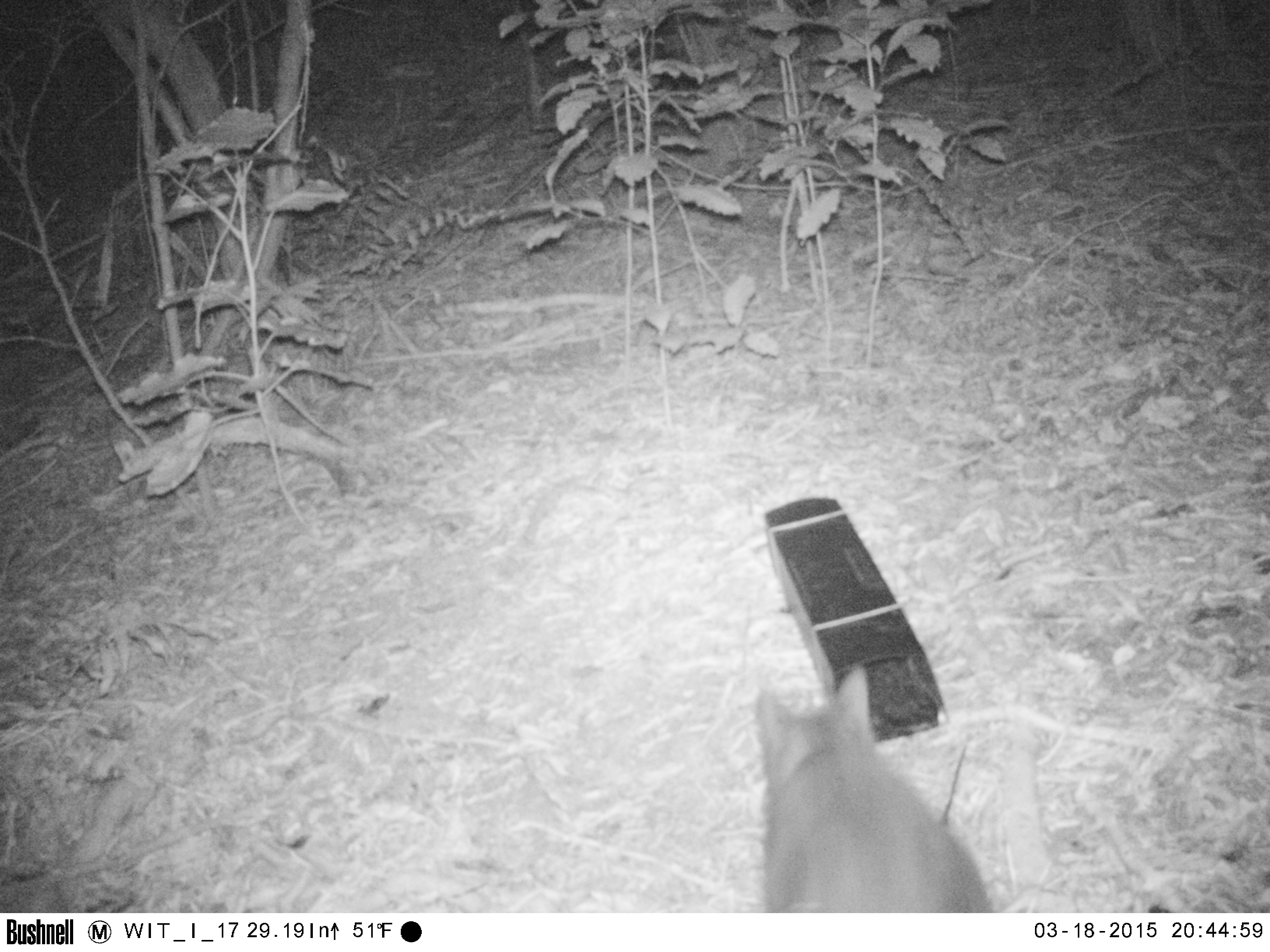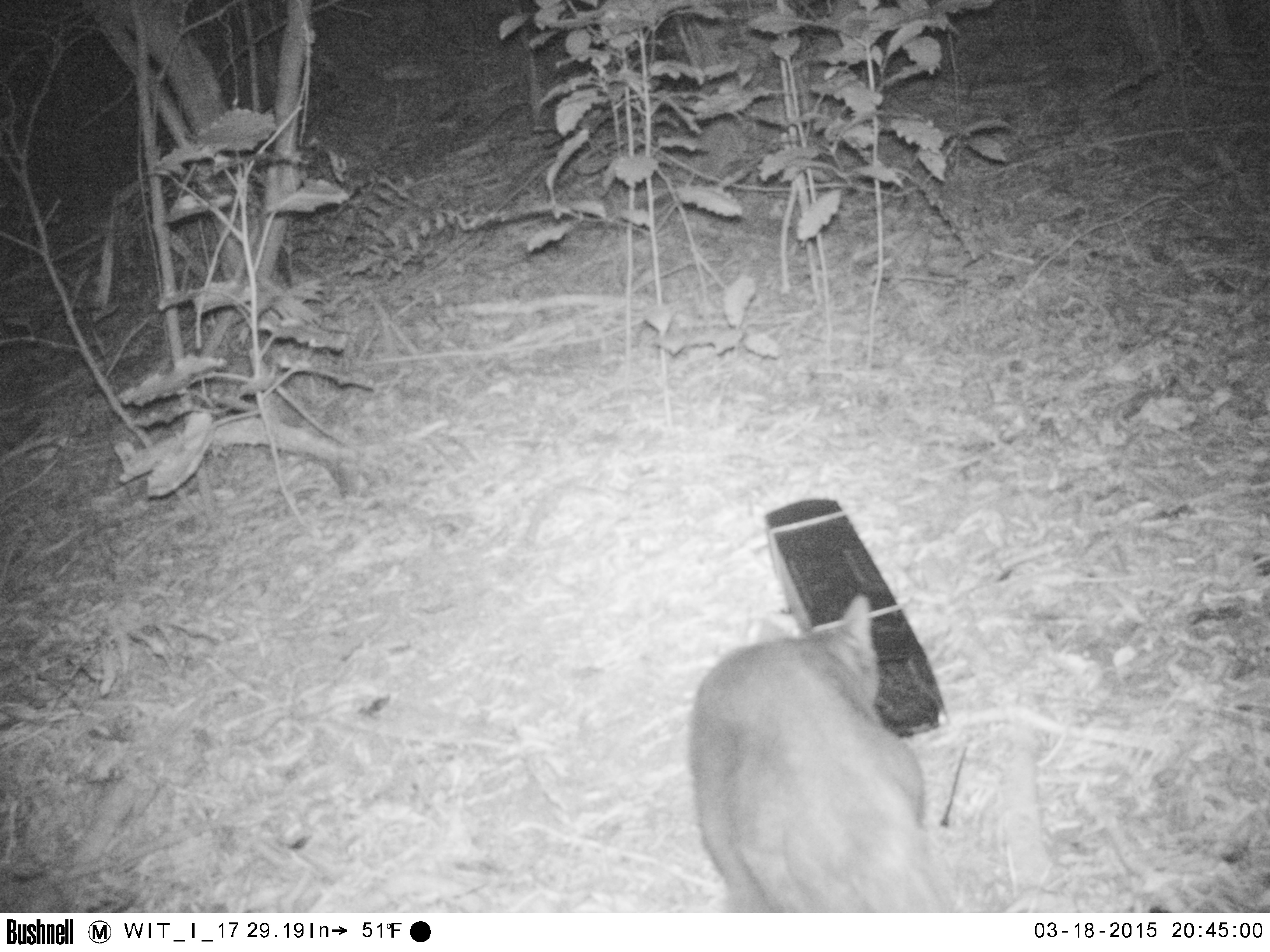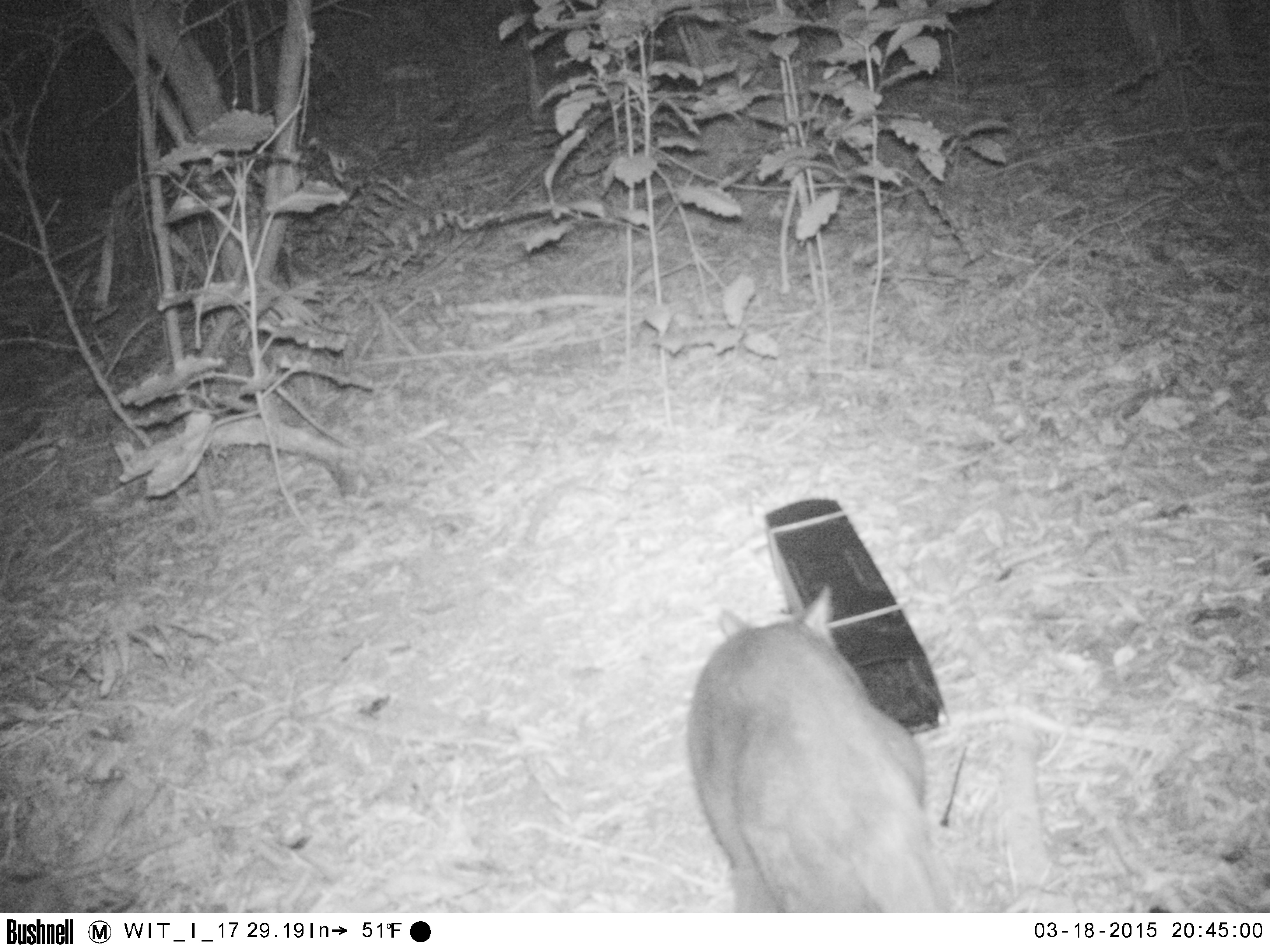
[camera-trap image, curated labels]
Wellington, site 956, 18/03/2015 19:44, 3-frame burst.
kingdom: Animalia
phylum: Chordata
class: Mammalia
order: Carnivora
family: Felidae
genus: Felis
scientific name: Felis catus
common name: cat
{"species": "cat (Felis catus)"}